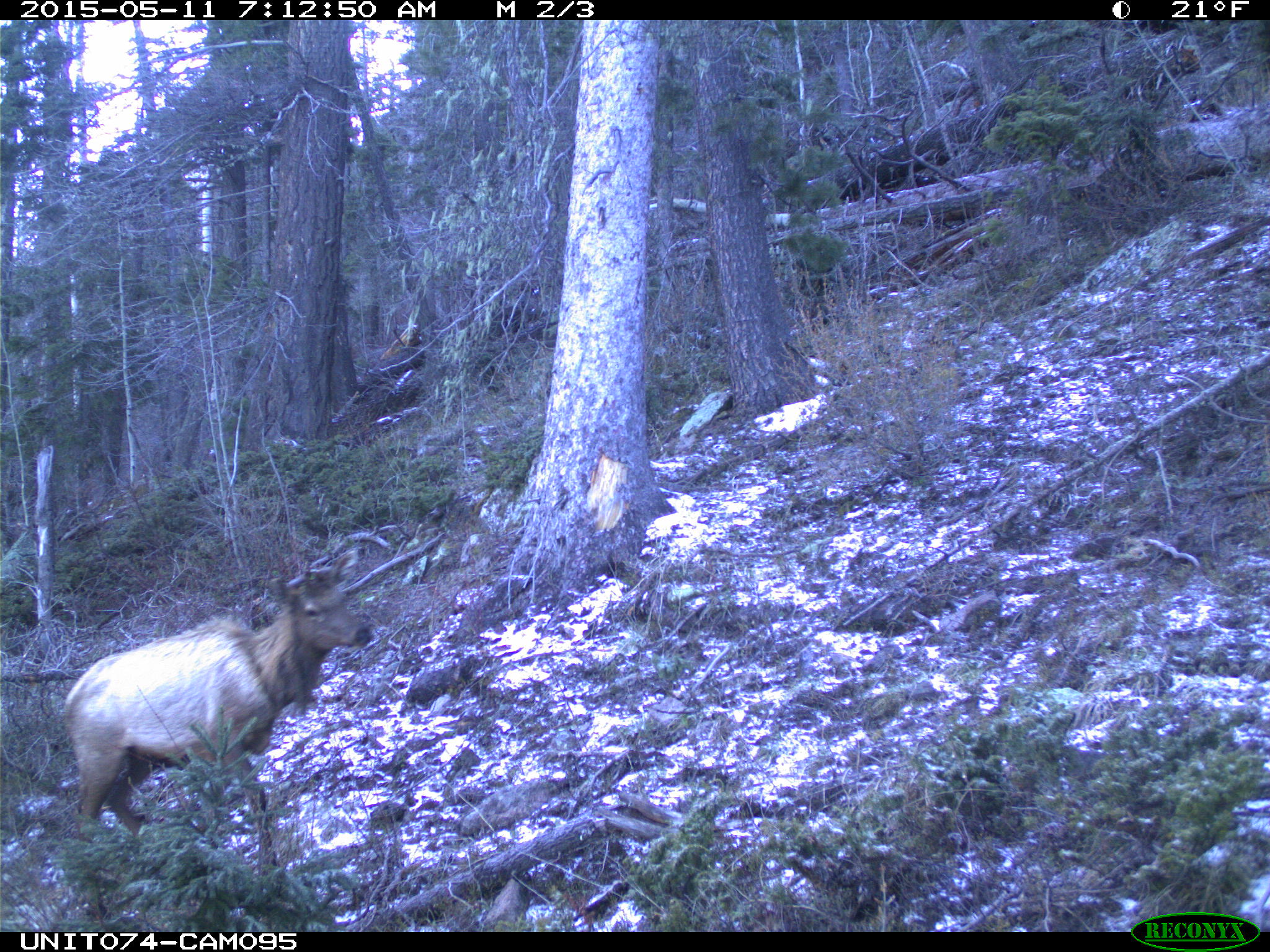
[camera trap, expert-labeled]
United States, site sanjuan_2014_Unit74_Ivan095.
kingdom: Animalia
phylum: Chordata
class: Mammalia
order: Artiodactyla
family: Cervidae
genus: Cervus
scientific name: Cervus elaphus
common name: red deer